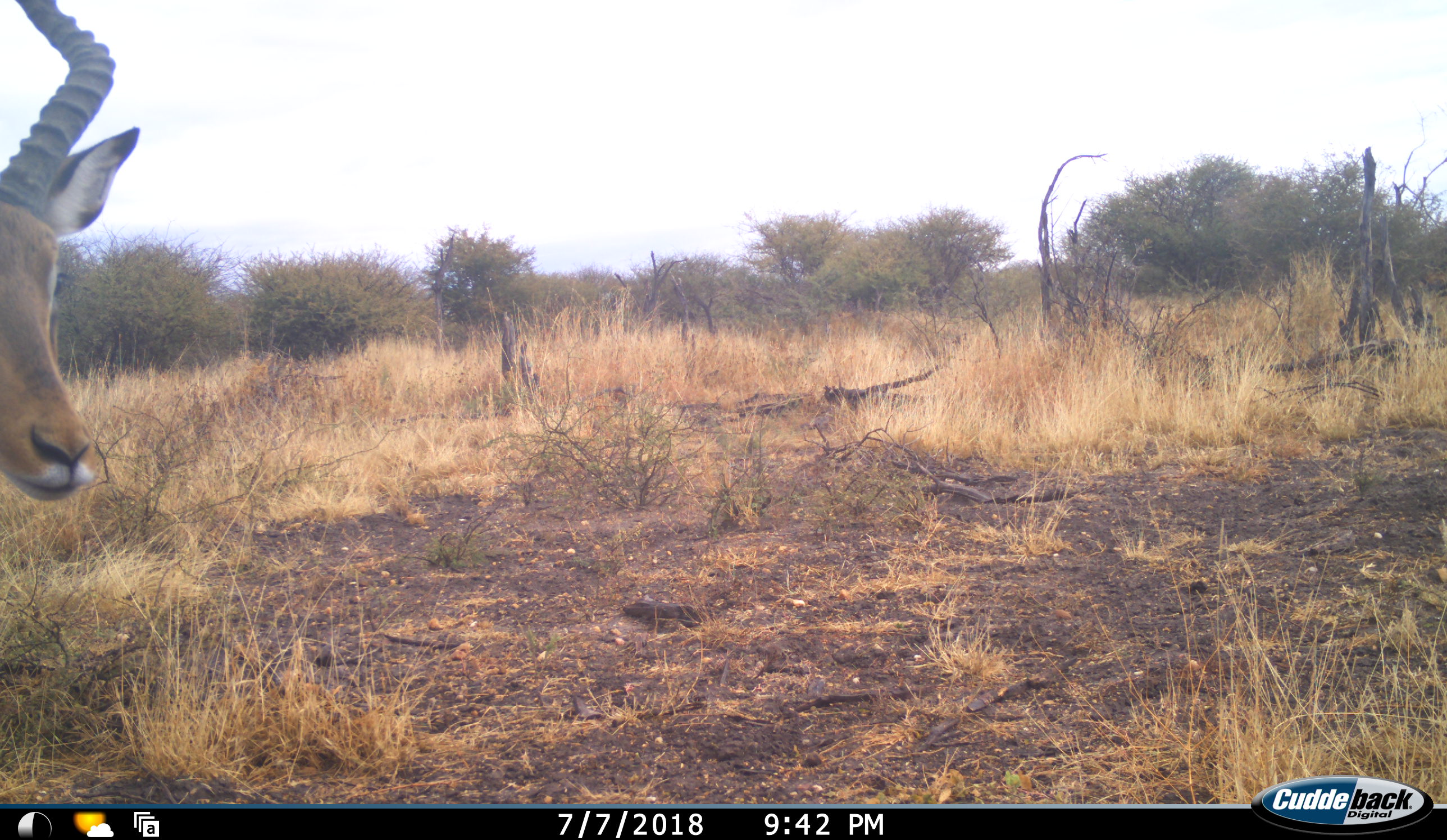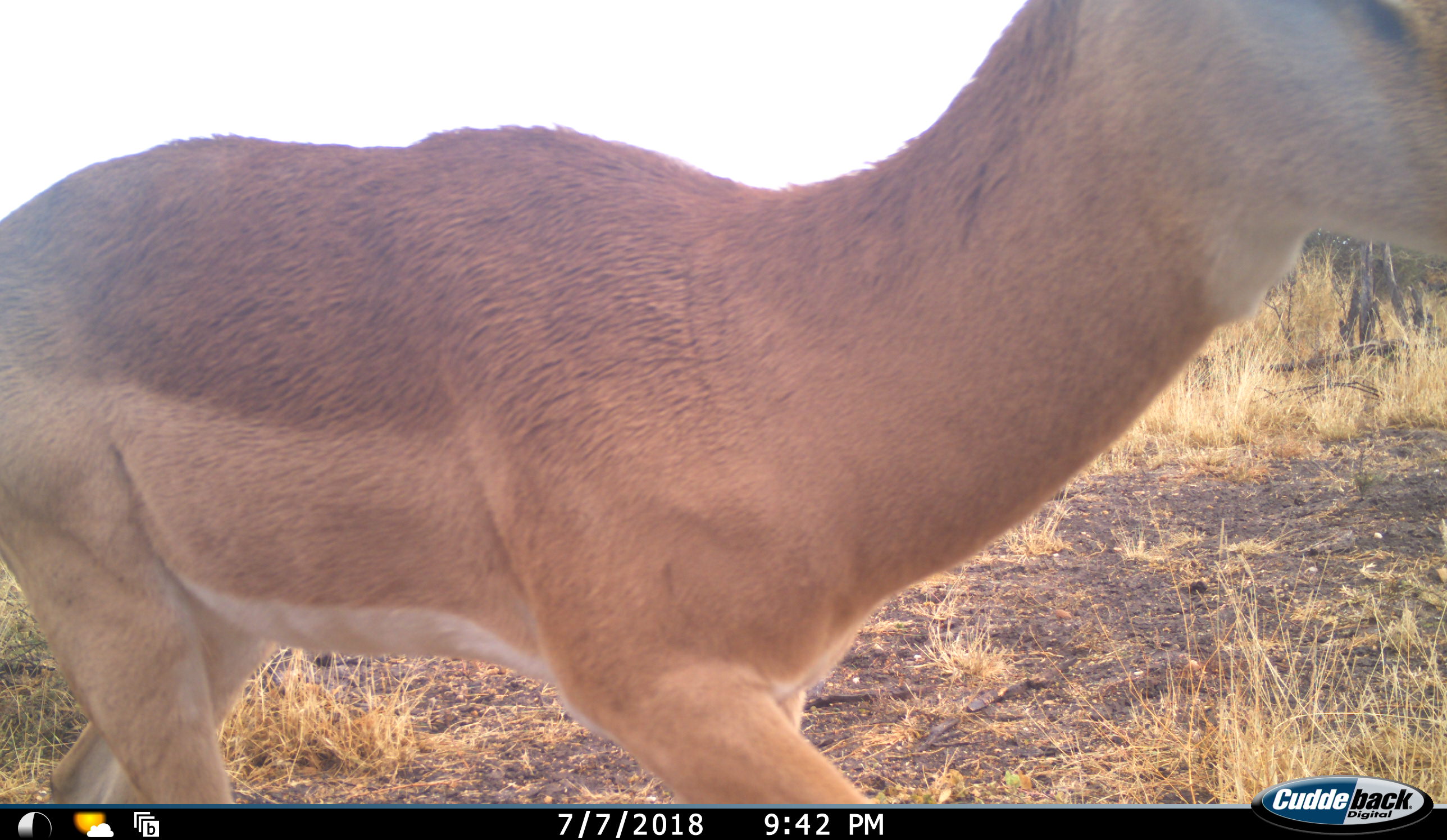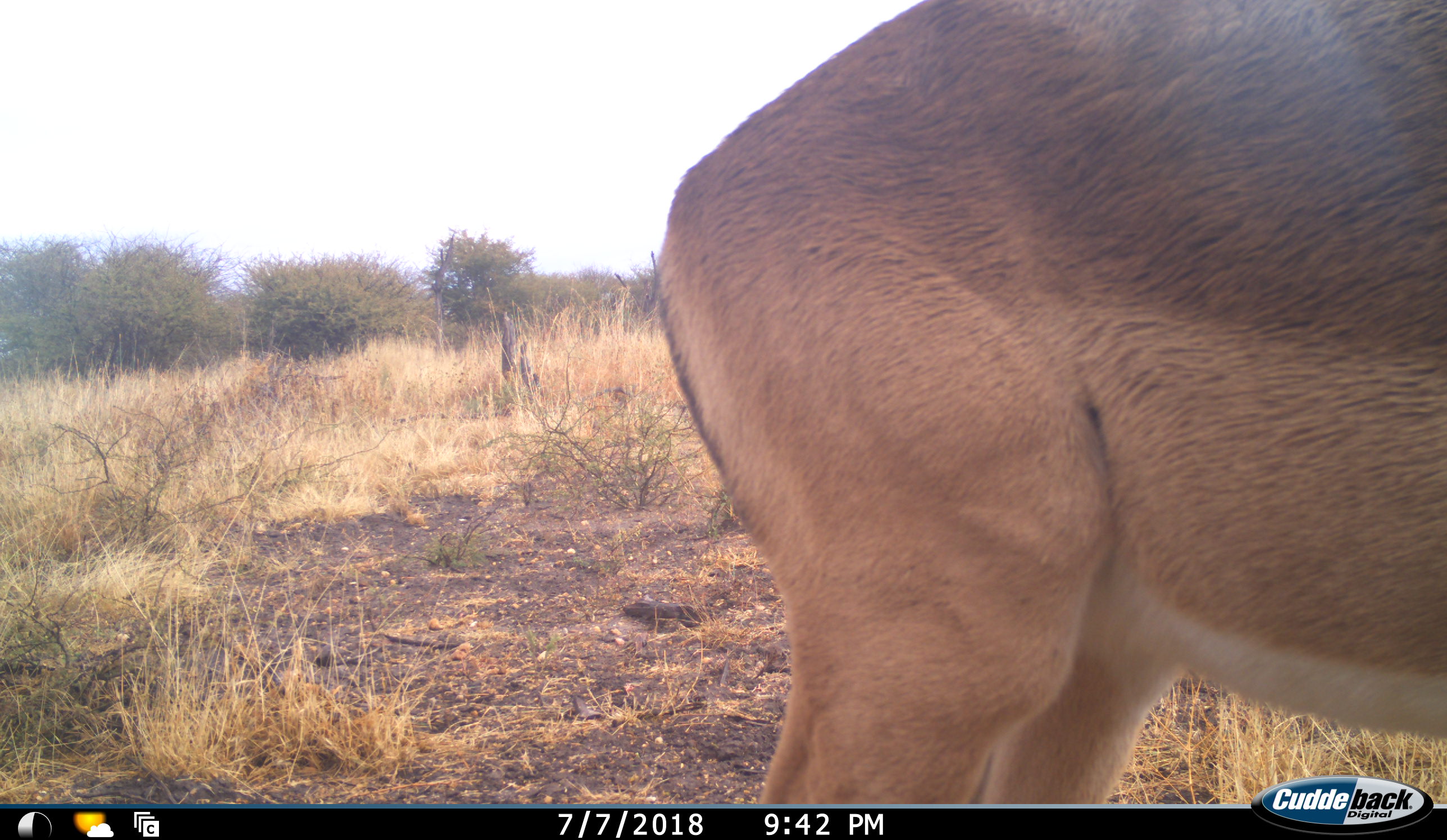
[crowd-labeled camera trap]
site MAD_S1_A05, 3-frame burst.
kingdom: Animalia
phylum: Chordata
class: Mammalia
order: Artiodactyla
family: Bovidae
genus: Aepyceros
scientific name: Aepyceros melampus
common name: impala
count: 1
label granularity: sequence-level